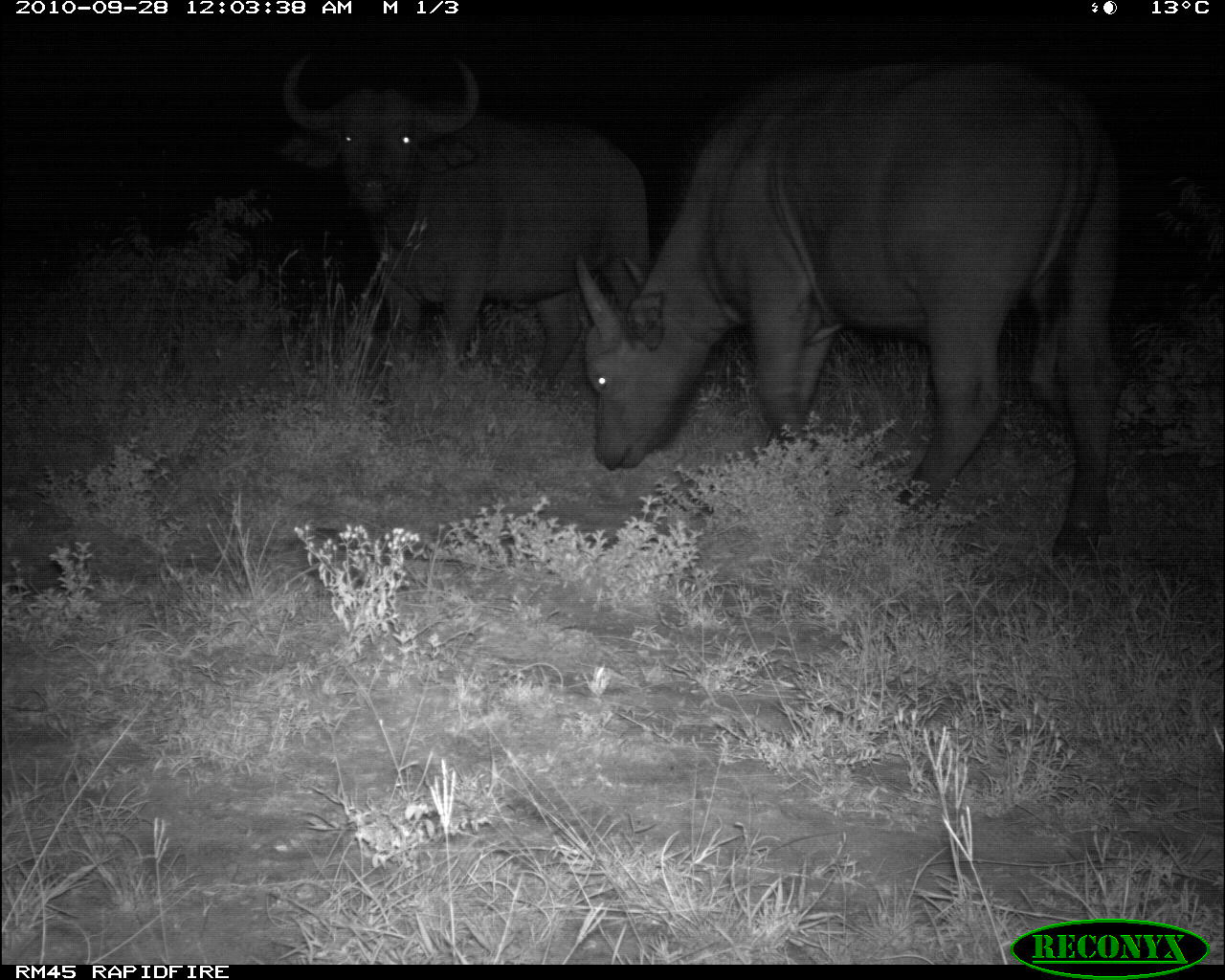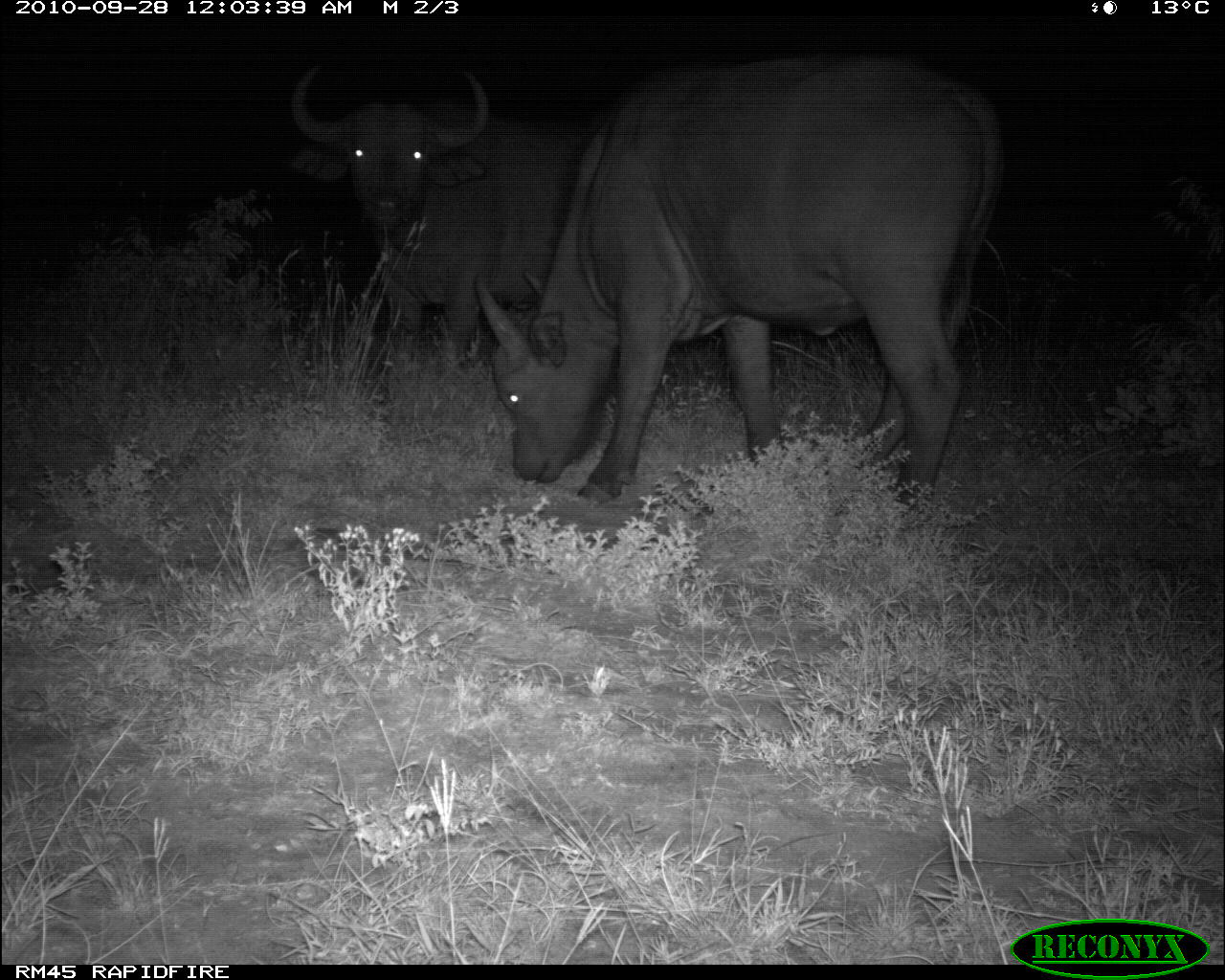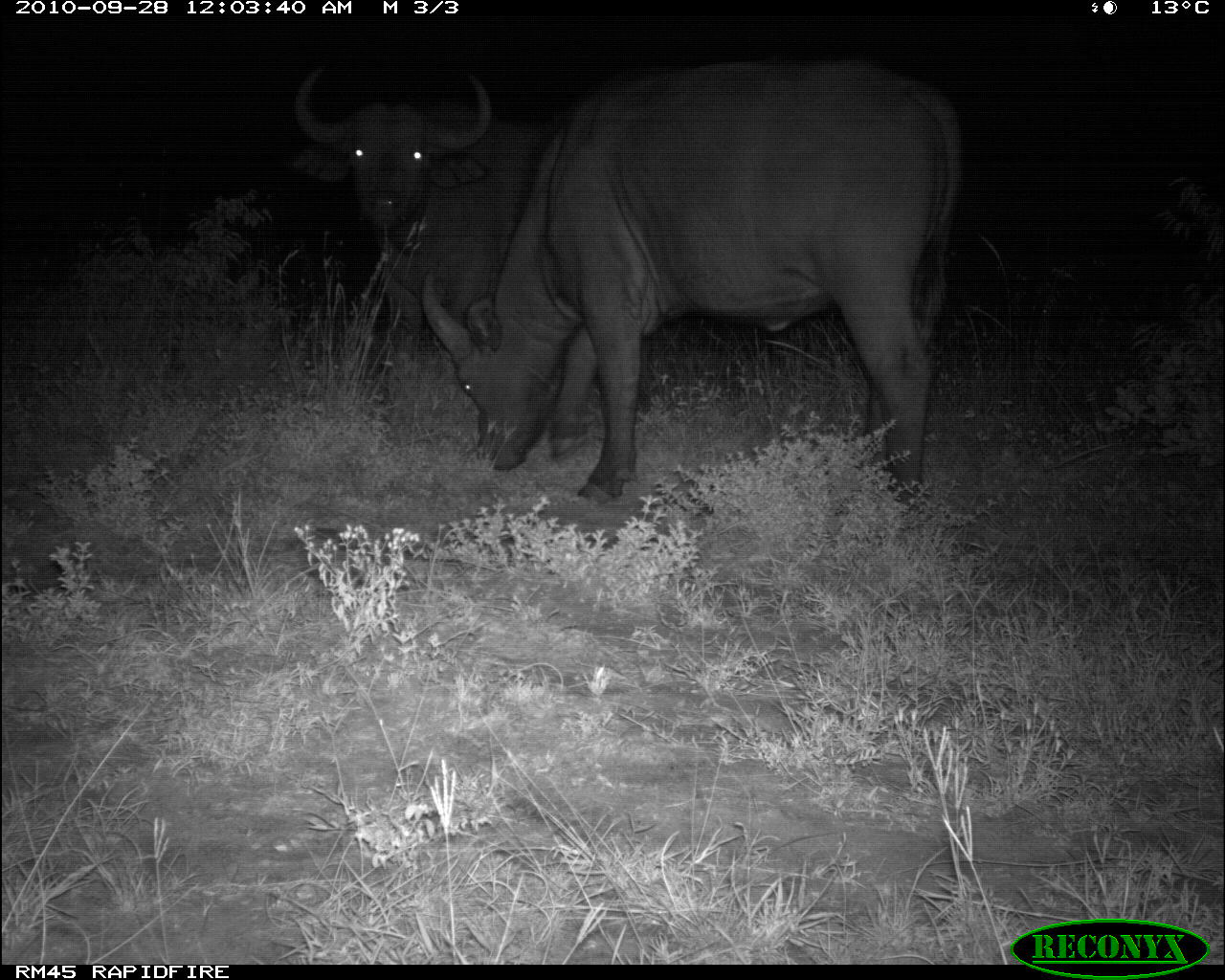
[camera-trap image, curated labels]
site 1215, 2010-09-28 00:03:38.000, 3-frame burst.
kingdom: Animalia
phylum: Chordata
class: Mammalia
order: Artiodactyla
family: Bovidae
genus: Syncerus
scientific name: Syncerus caffer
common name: african buffalo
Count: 2.